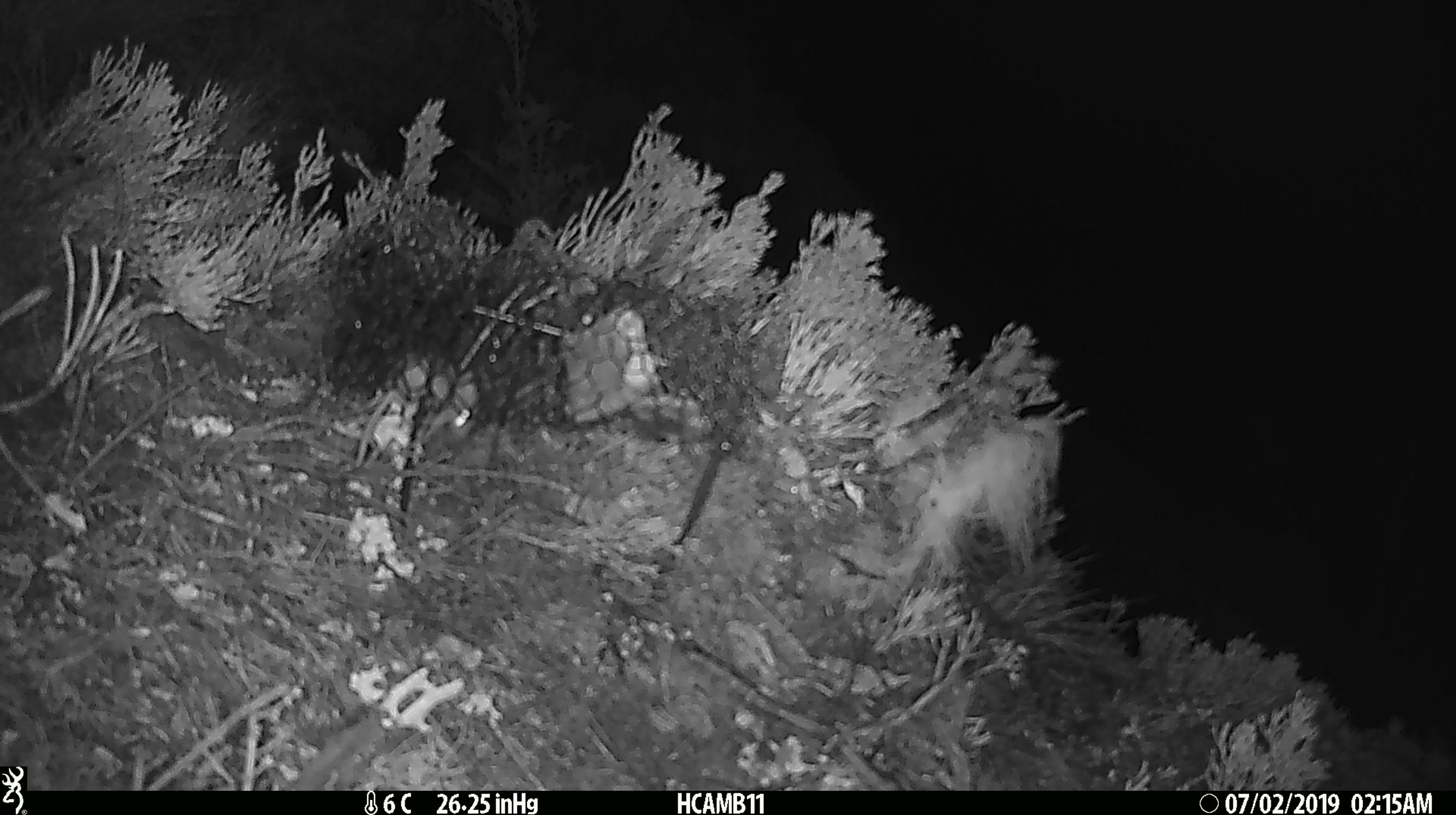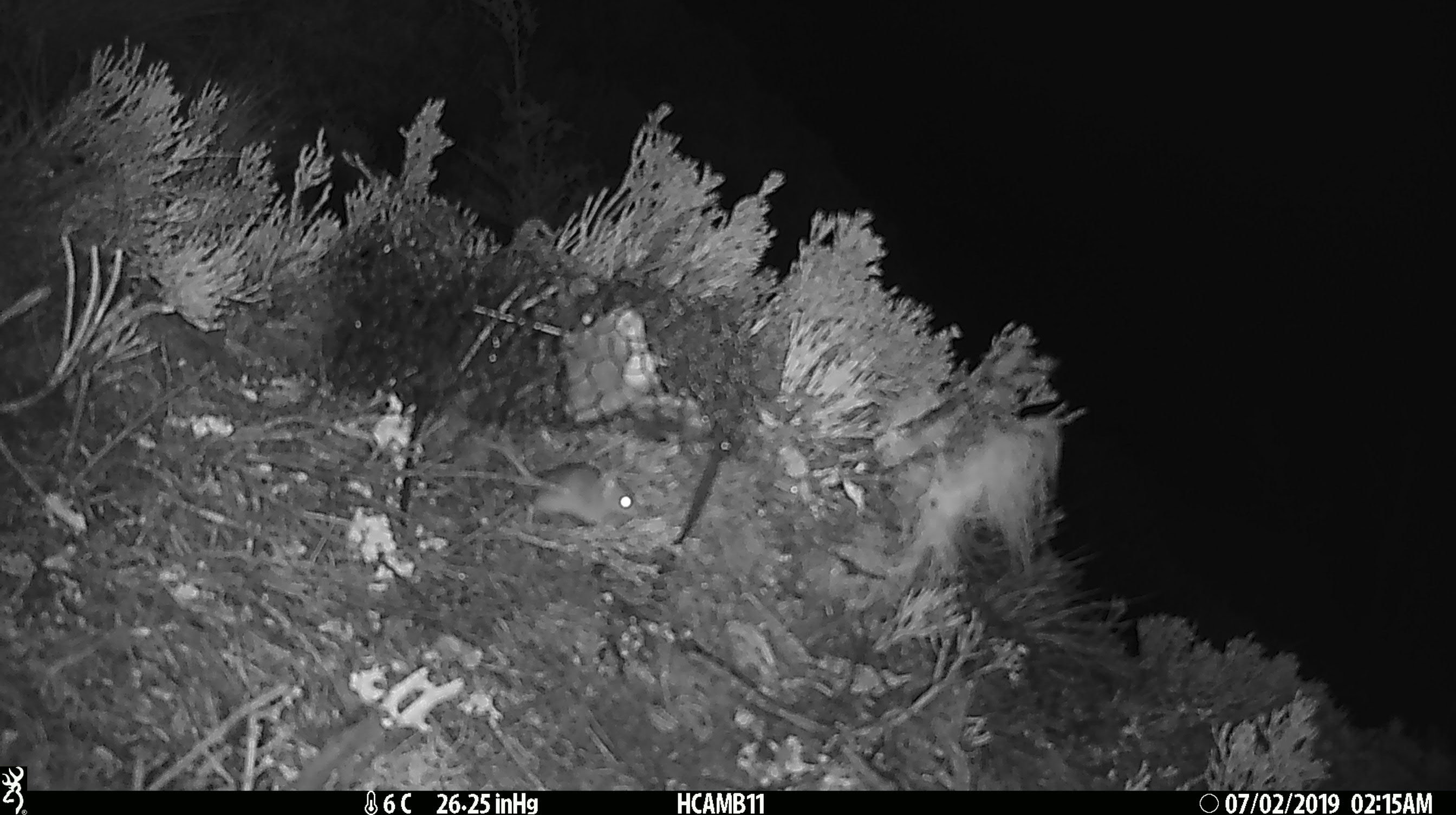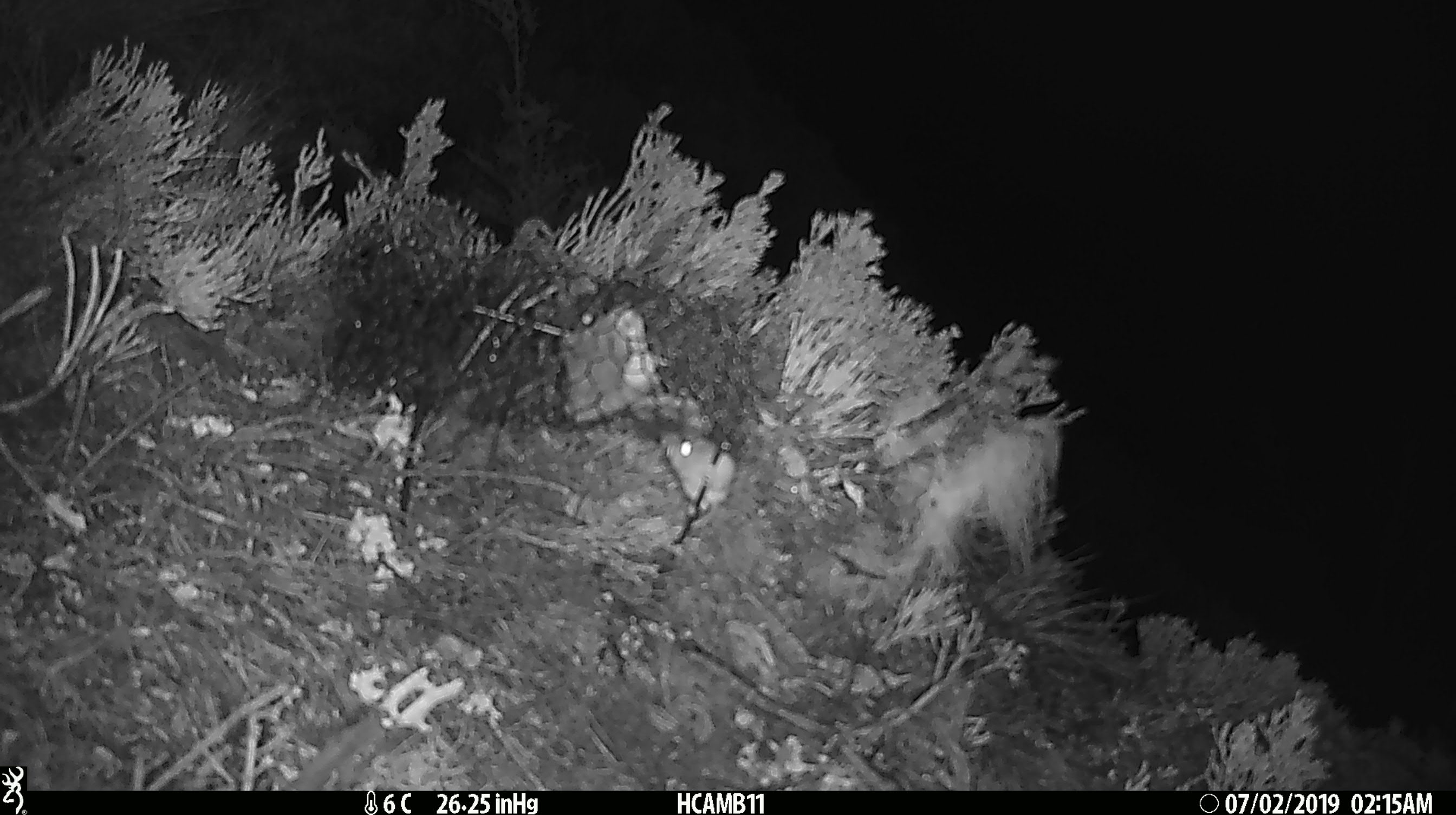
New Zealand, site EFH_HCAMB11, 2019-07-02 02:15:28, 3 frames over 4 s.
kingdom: Animalia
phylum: Chordata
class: Mammalia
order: Rodentia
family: Muridae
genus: Mus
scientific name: Mus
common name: mouse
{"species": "mouse (Mus)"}